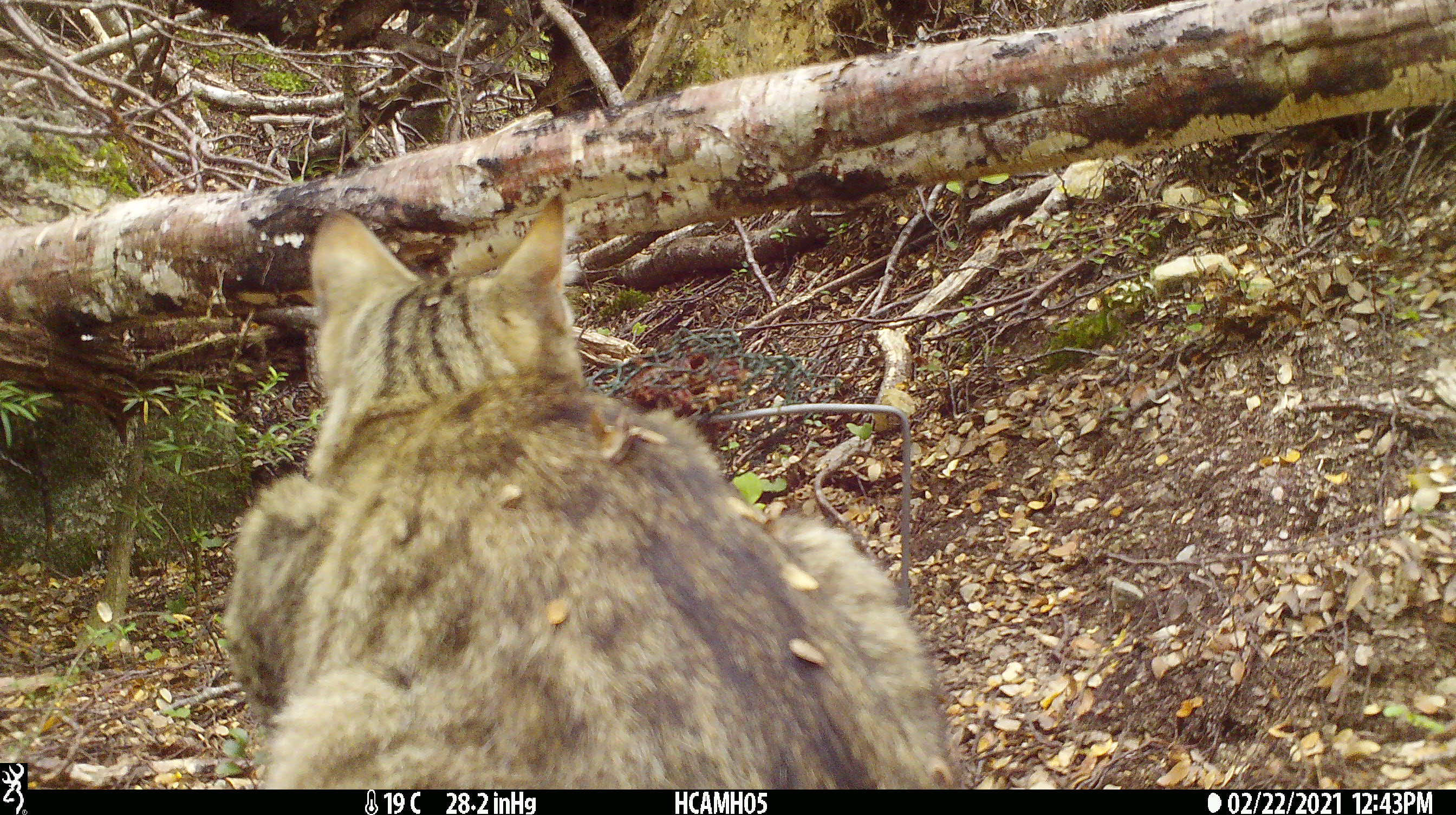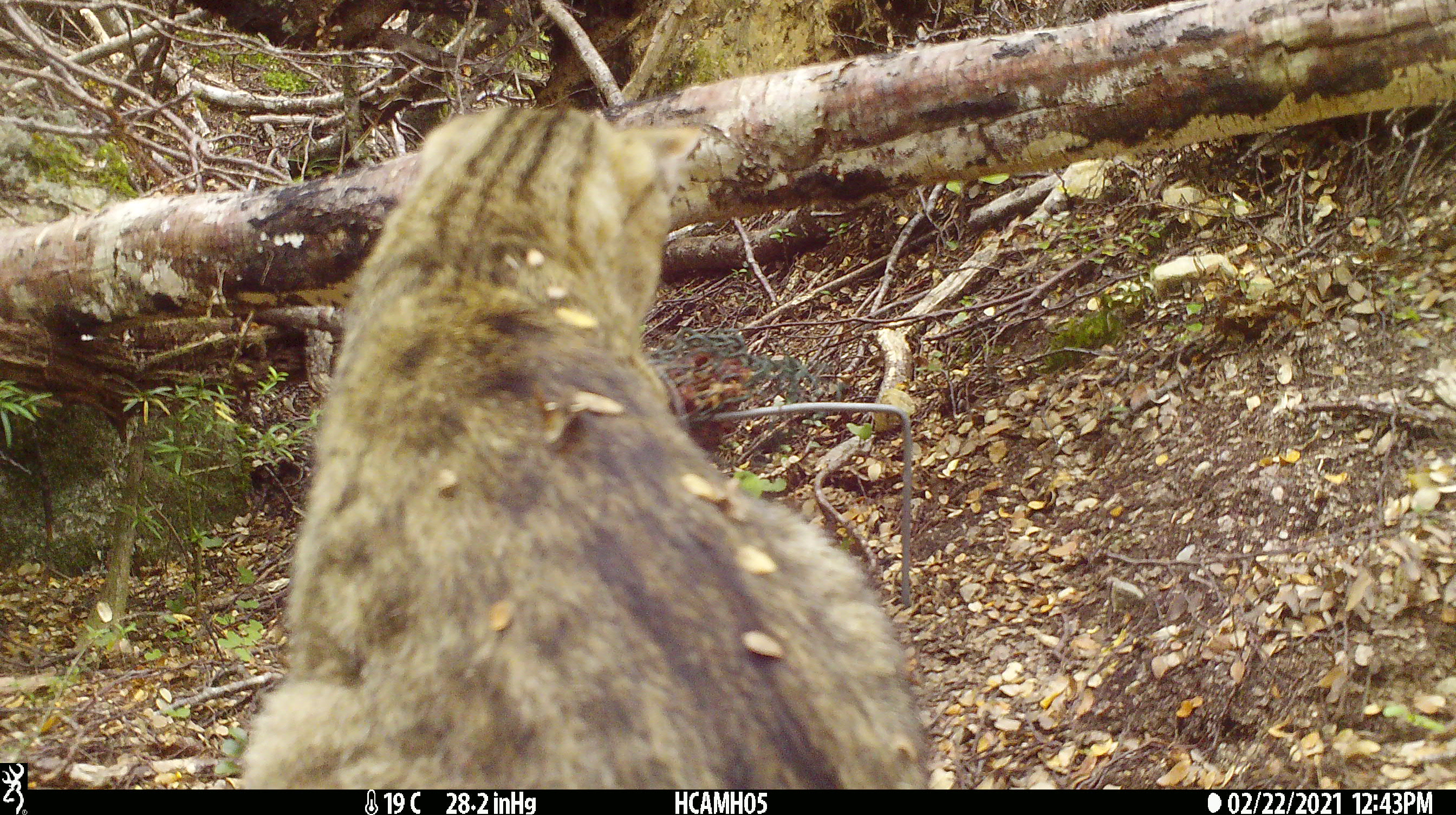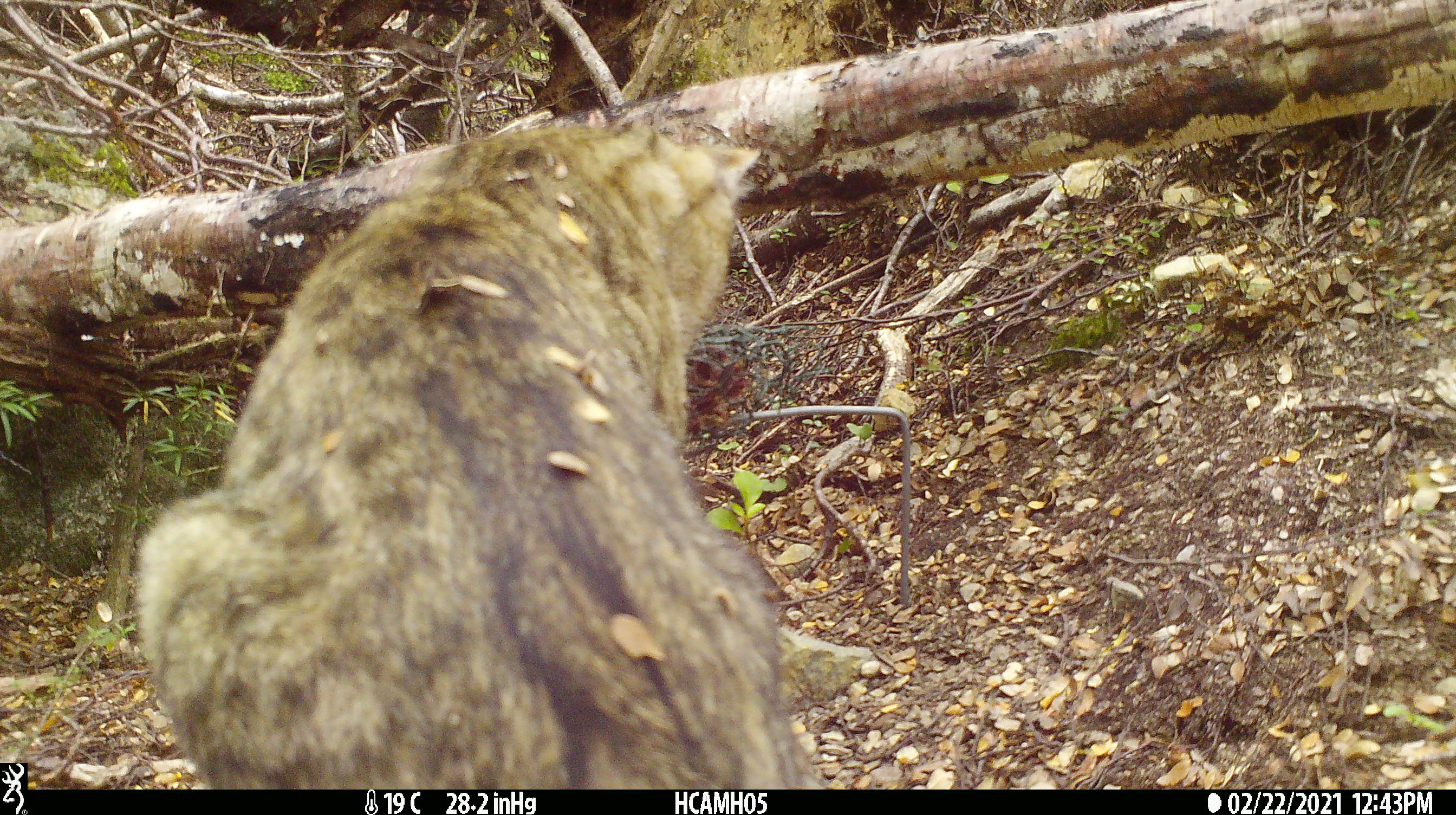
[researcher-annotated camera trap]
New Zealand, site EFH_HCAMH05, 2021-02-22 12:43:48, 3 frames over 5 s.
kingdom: Animalia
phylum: Chordata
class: Mammalia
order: Carnivora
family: Felidae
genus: Felis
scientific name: Felis catus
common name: domestic cat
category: cat